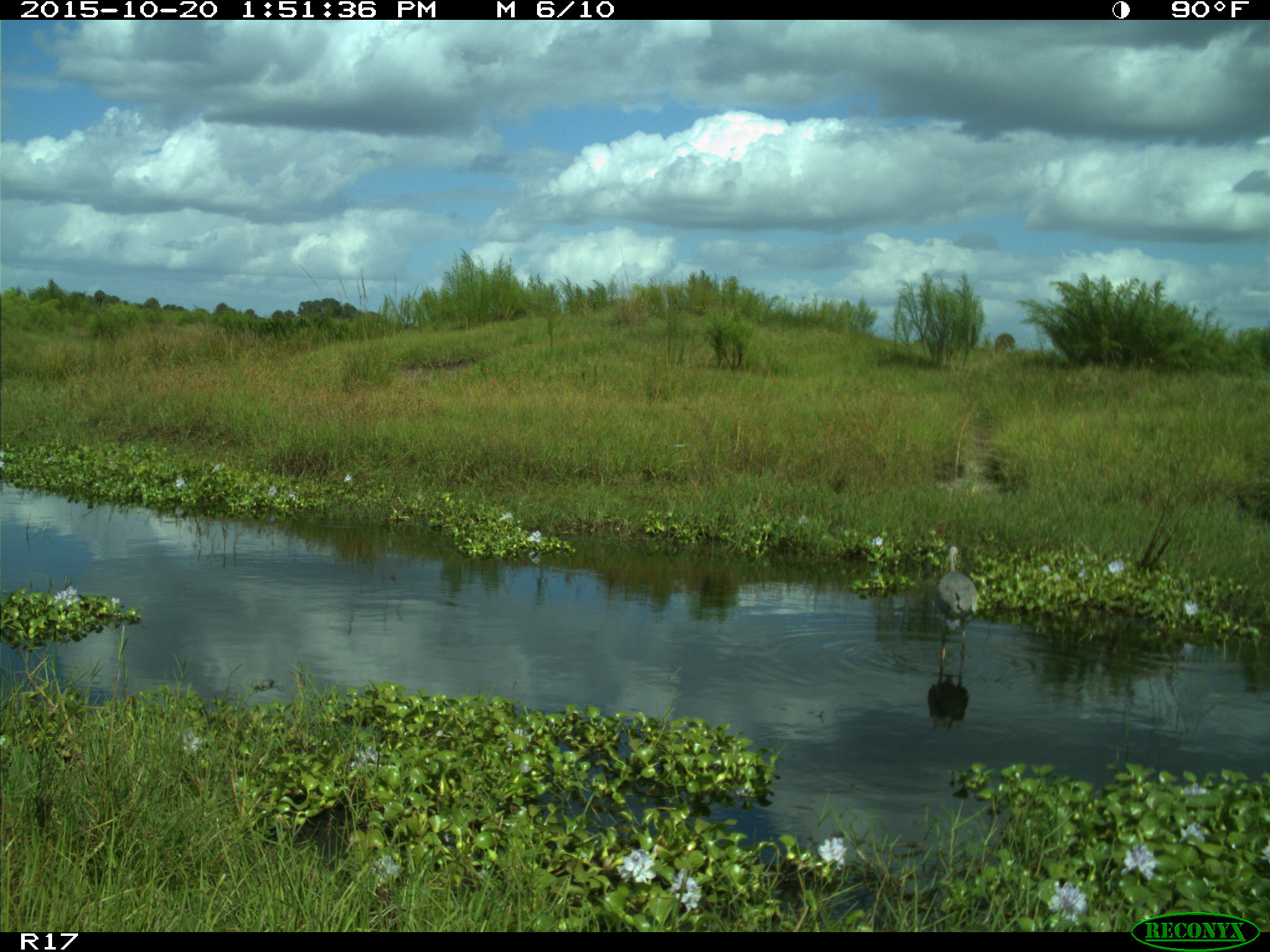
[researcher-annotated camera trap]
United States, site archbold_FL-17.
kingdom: Animalia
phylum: Chordata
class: Aves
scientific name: Aves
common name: birds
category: unidentified bird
Unidentified bird (birds) (Aves).